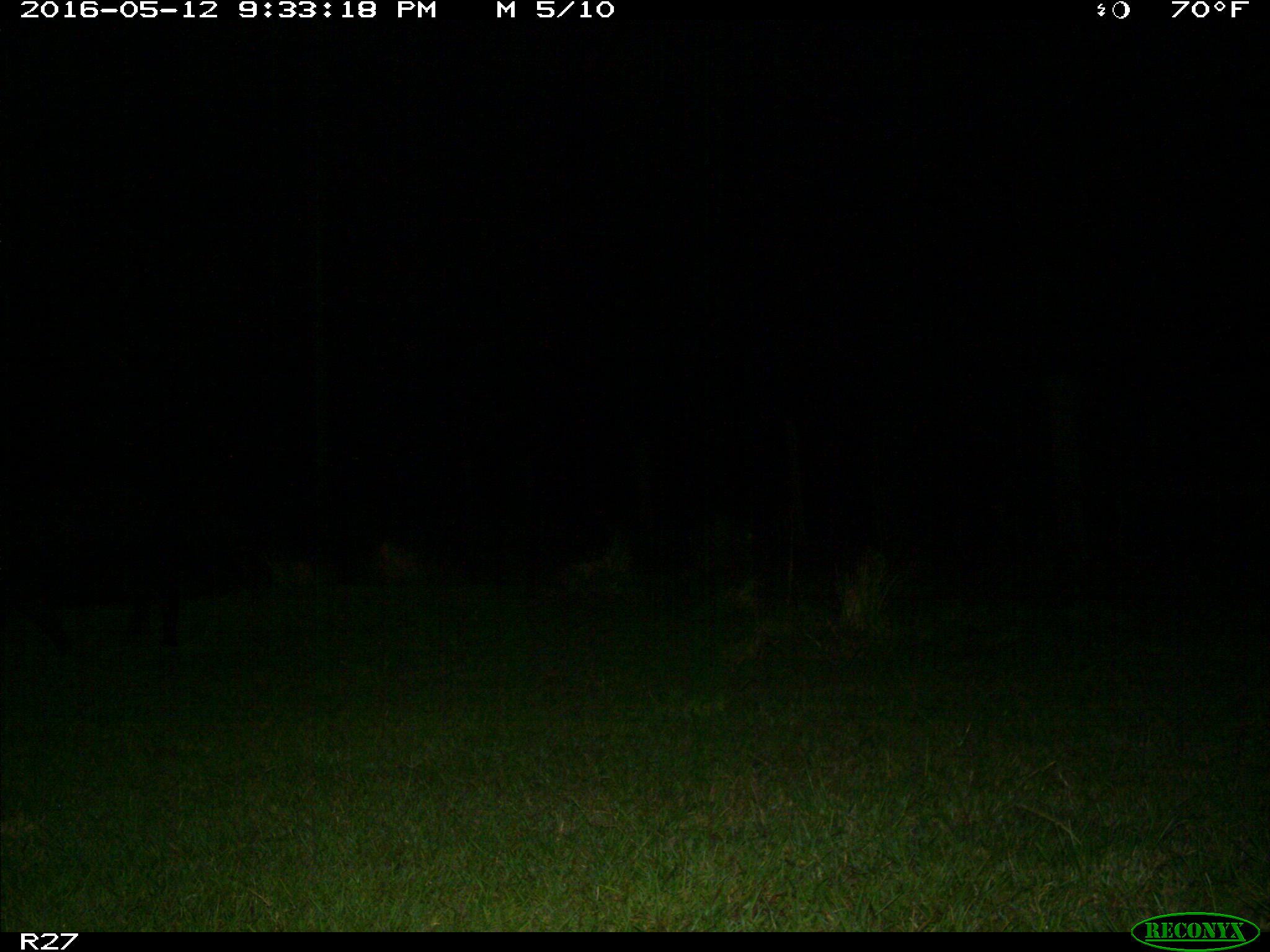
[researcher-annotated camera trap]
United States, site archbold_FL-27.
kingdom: Animalia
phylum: Chordata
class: Mammalia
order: Artiodactyla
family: Suidae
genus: Sus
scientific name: Sus scrofa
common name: wild boar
Sus scrofa (wild boar).